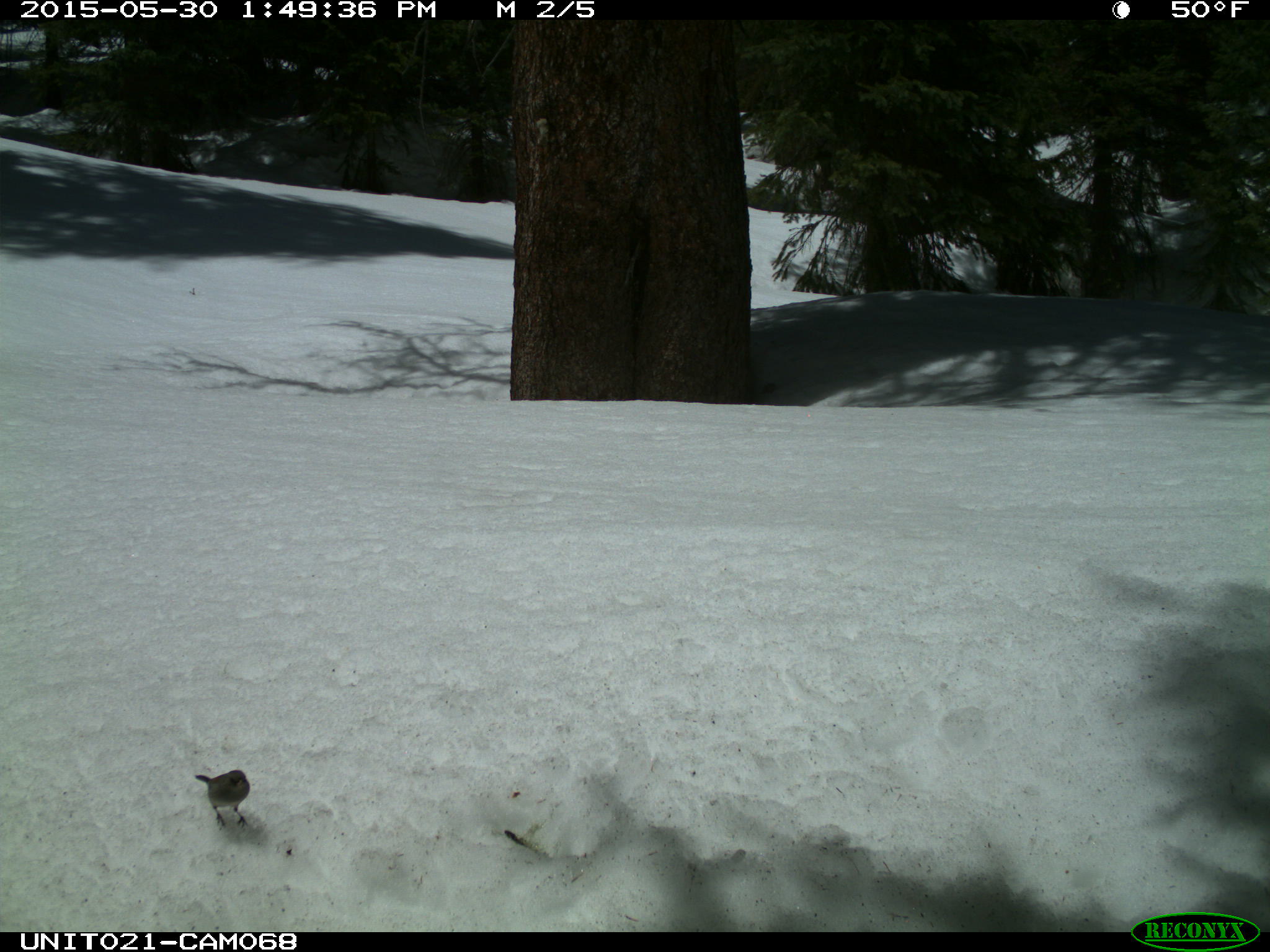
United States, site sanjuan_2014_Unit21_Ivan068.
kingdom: Animalia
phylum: Chordata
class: Aves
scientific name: Aves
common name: birds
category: unidentified bird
Unidentified bird (birds) (Aves).